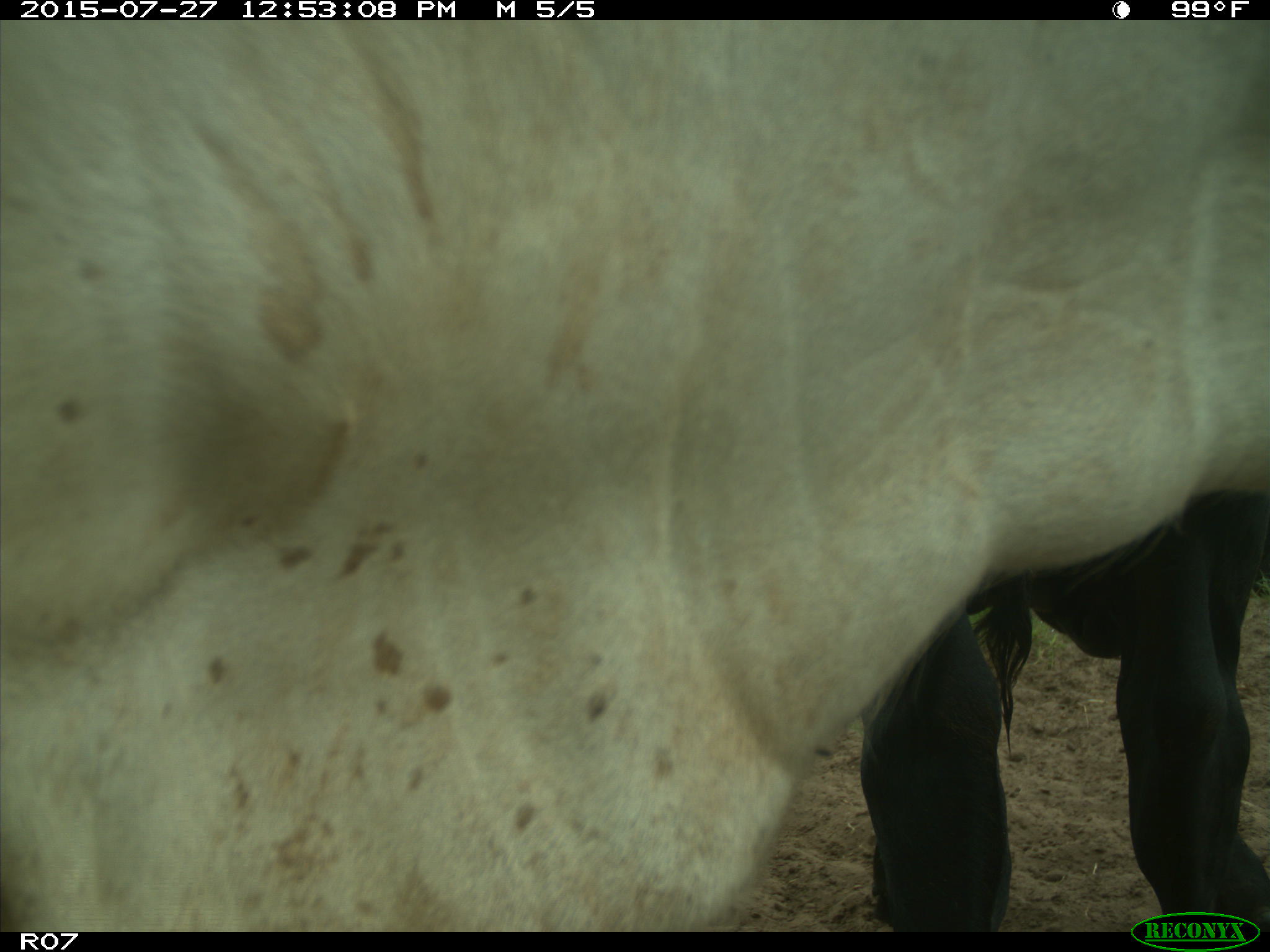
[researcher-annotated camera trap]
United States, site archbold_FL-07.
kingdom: Animalia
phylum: Chordata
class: Mammalia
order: Artiodactyla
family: Bovidae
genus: Bos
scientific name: Bos taurus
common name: domestic cow